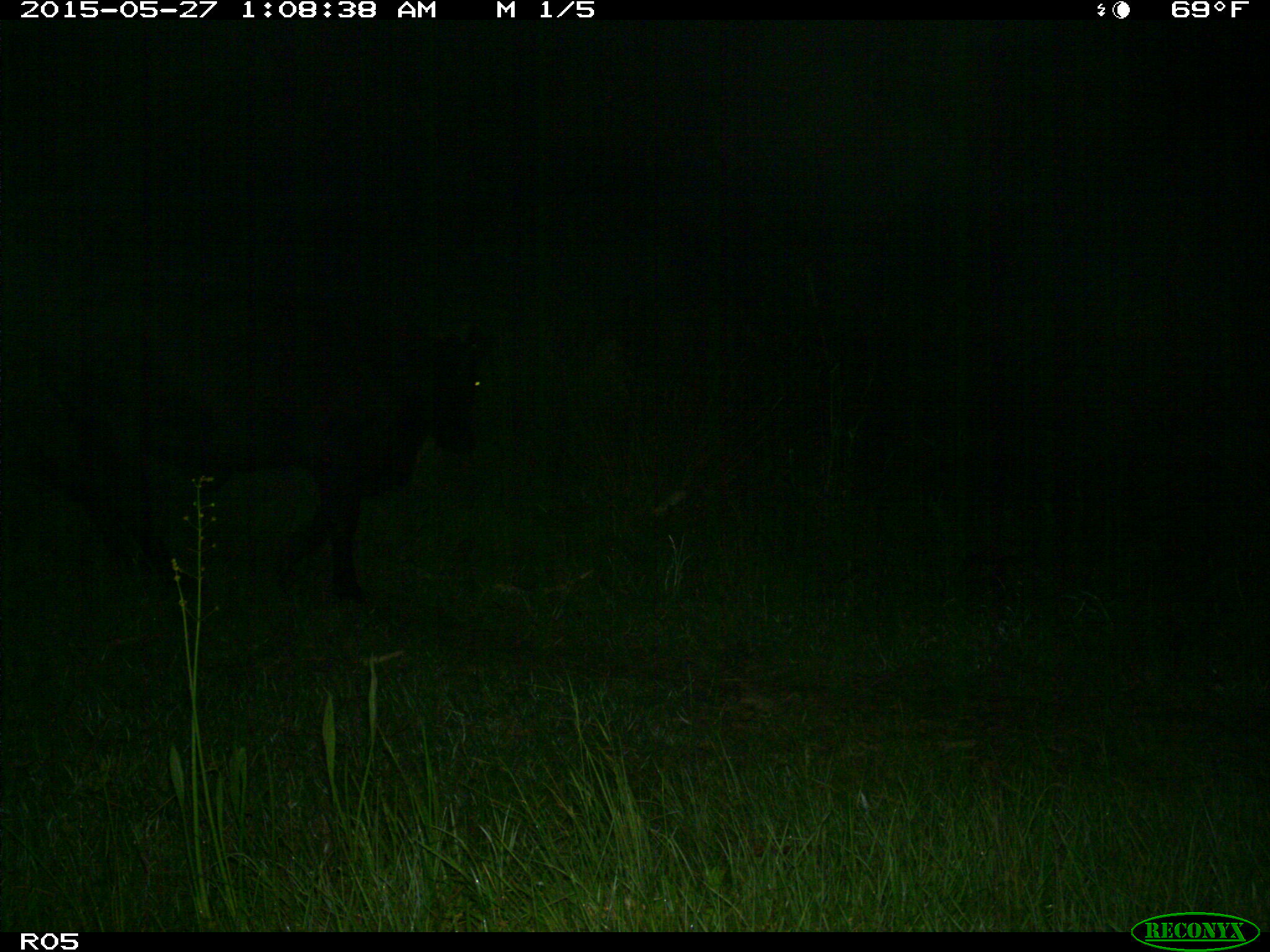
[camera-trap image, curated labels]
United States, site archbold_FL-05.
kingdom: Animalia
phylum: Chordata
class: Mammalia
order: Artiodactyla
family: Bovidae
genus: Bos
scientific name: Bos taurus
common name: domestic cow